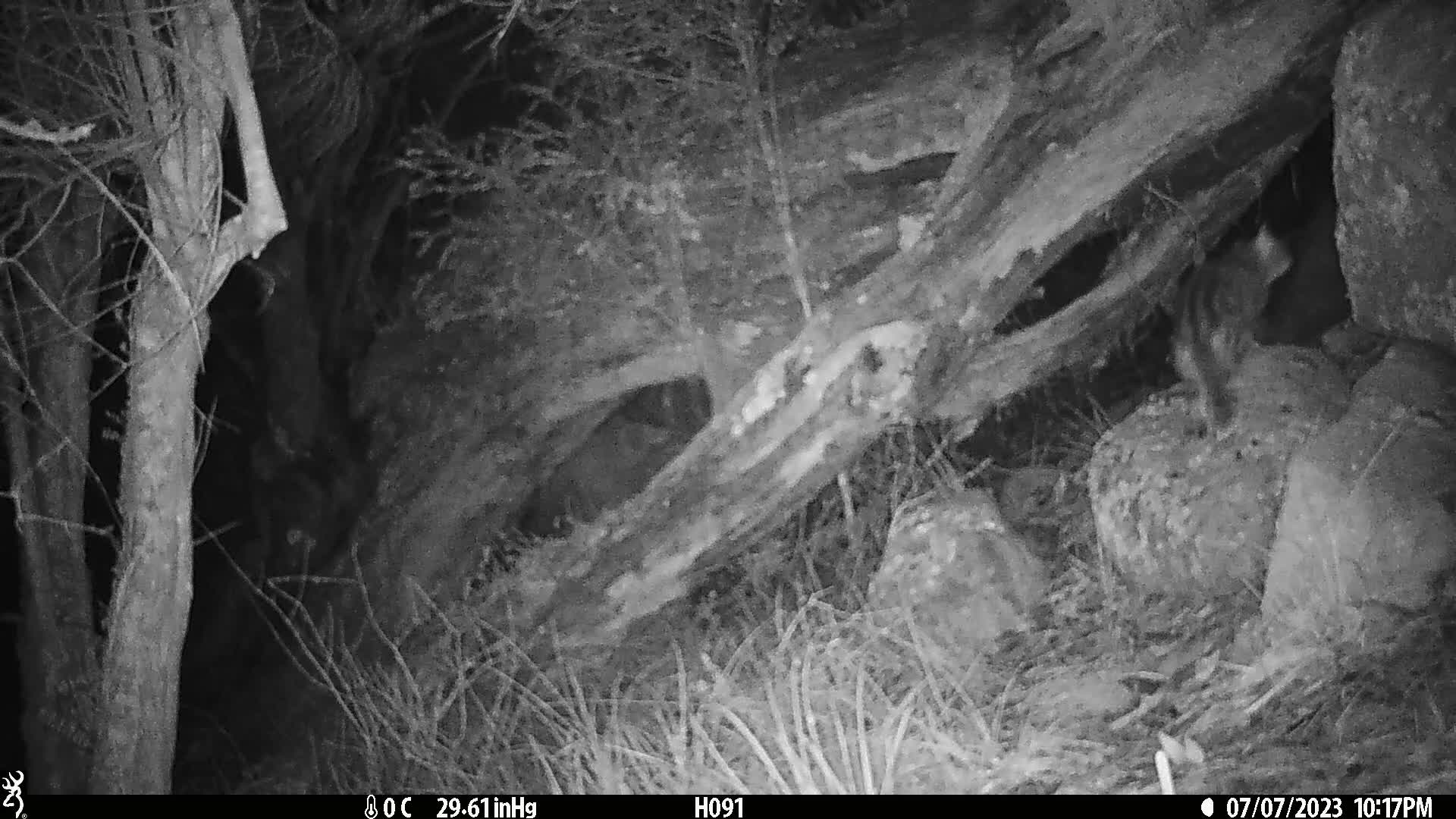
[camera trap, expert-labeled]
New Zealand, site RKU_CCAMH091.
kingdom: Animalia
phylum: Chordata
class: Mammalia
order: Carnivora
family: Felidae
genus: Felis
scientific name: Felis catus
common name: domestic cat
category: cat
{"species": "cat (domestic cat) (Felis catus)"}